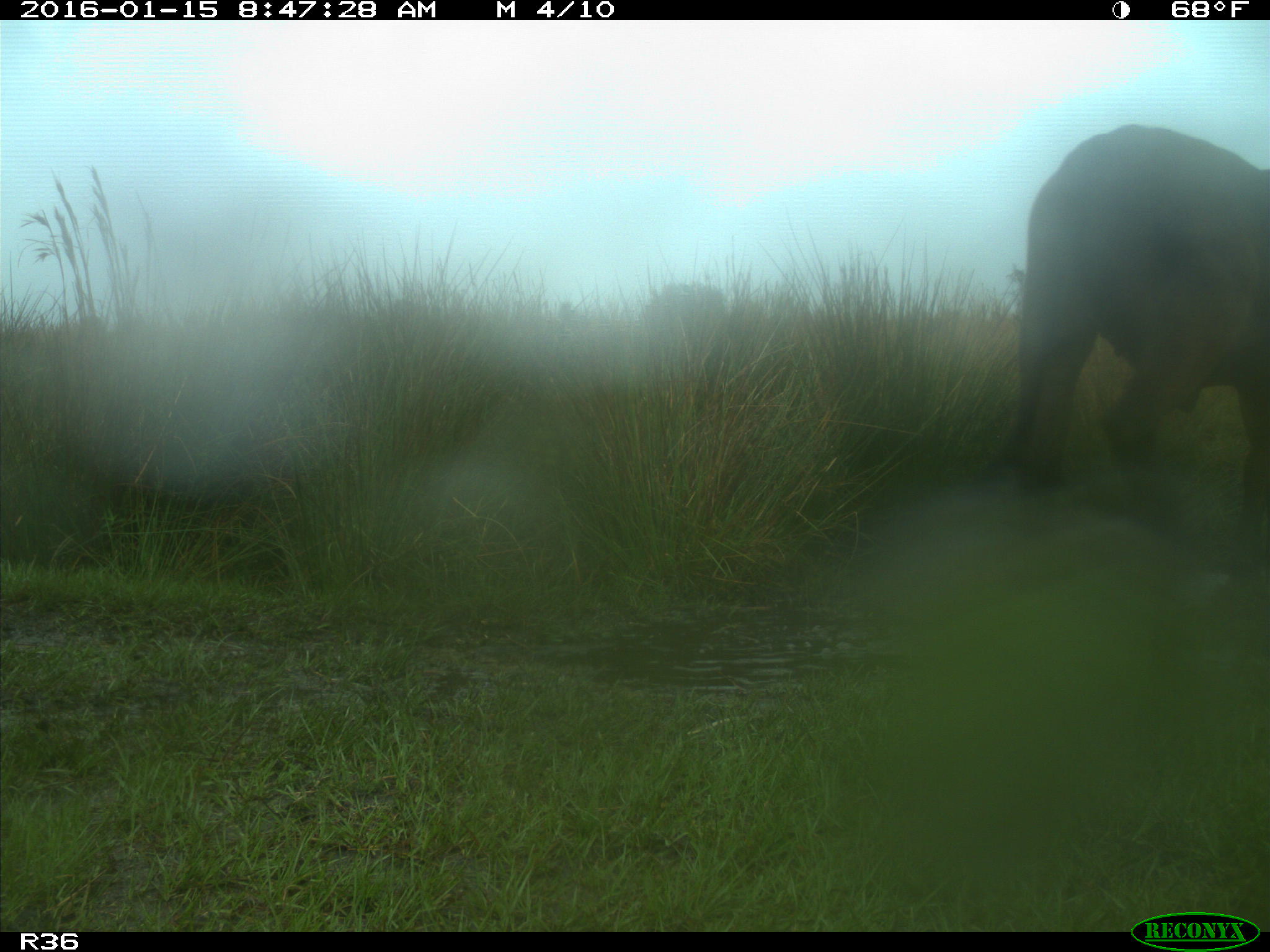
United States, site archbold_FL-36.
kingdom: Animalia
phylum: Chordata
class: Mammalia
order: Artiodactyla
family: Bovidae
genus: Bos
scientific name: Bos taurus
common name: domestic cow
Bos taurus (domestic cow).